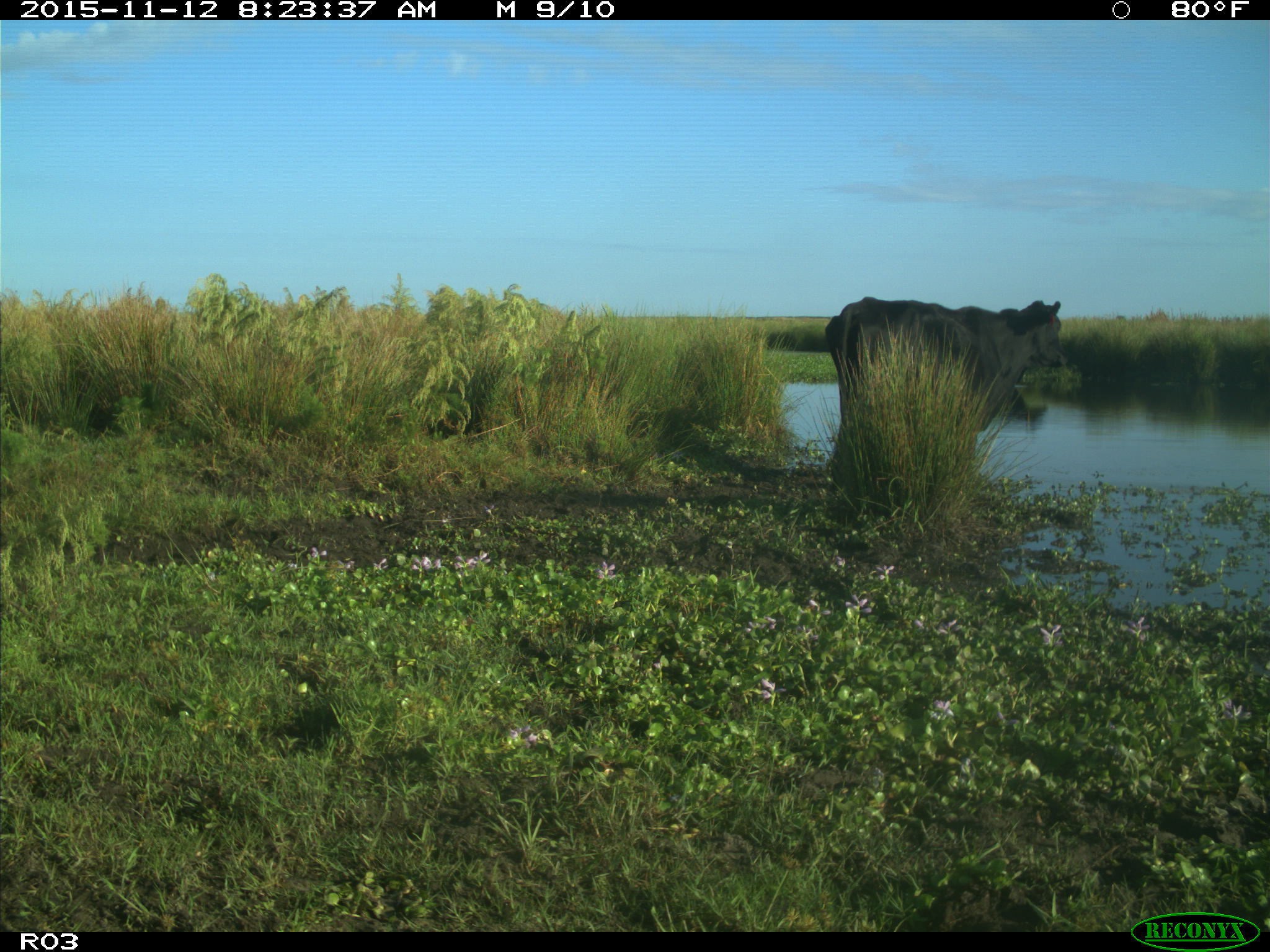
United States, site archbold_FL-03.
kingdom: Animalia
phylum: Chordata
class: Mammalia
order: Artiodactyla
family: Bovidae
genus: Bos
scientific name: Bos taurus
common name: domestic cow